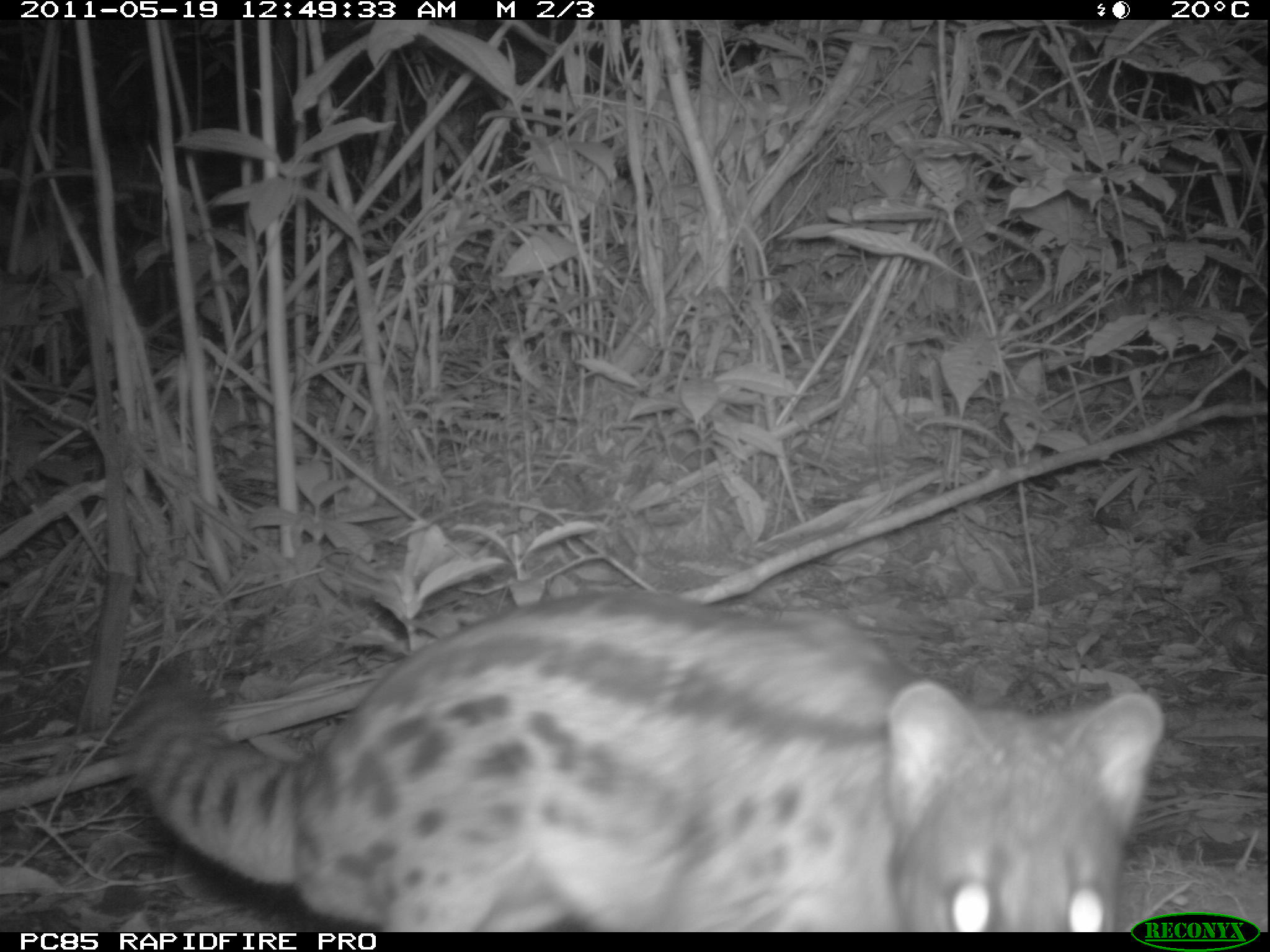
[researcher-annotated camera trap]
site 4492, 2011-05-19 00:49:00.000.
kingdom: Animalia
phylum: Chordata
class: Mammalia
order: Carnivora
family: Eupleridae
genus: Fossa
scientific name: Fossa fossana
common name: fanaloka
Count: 1.